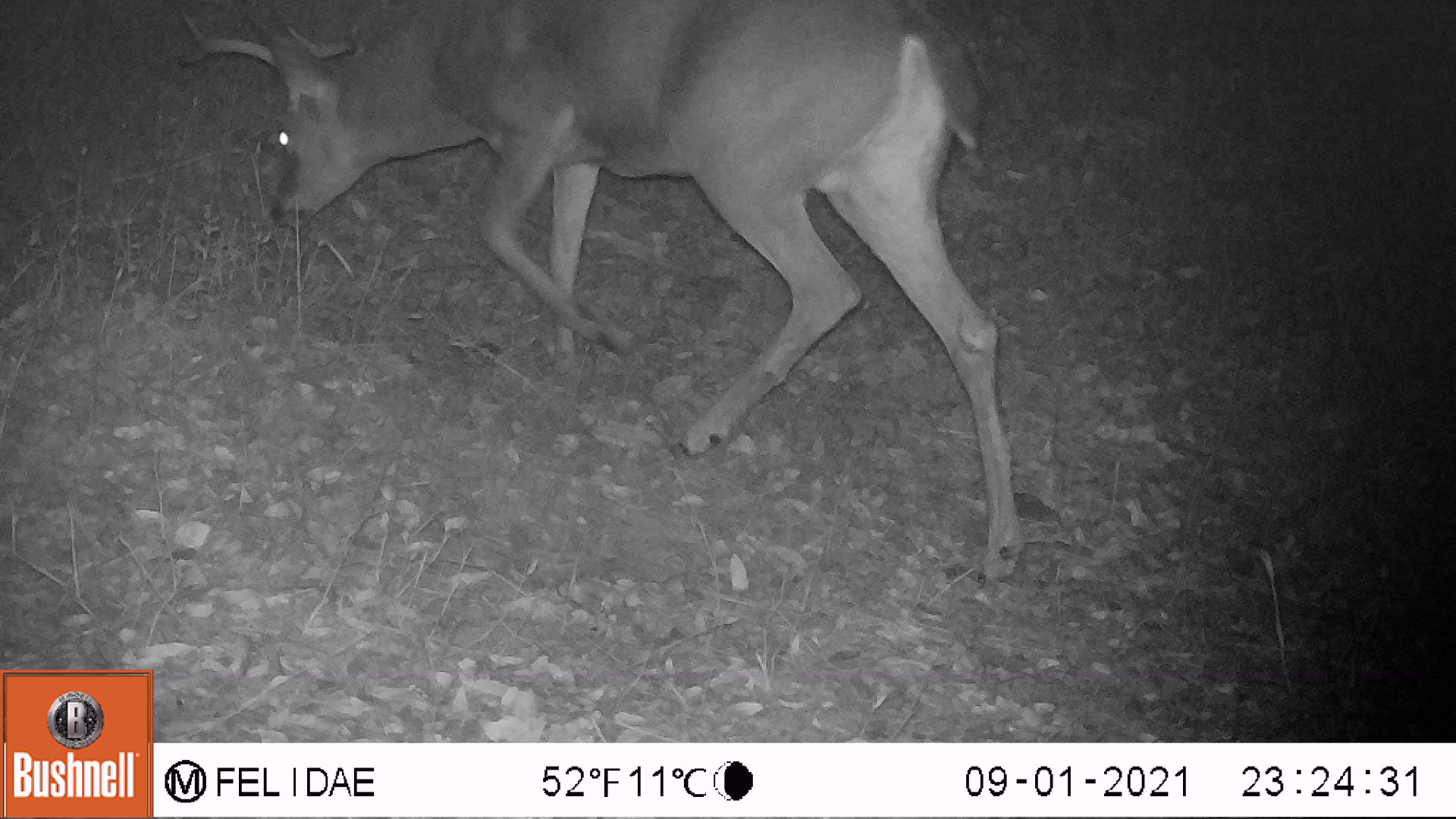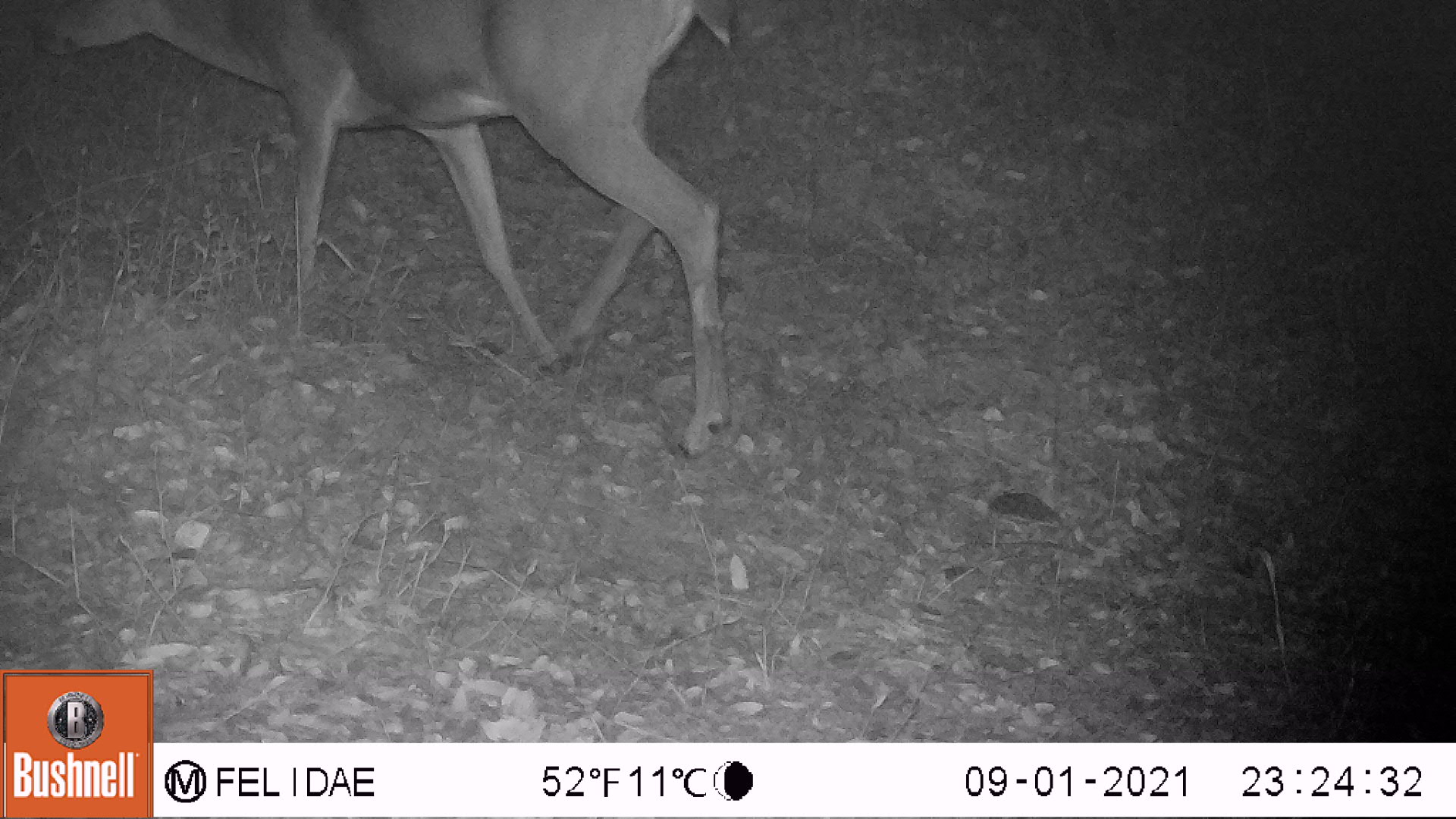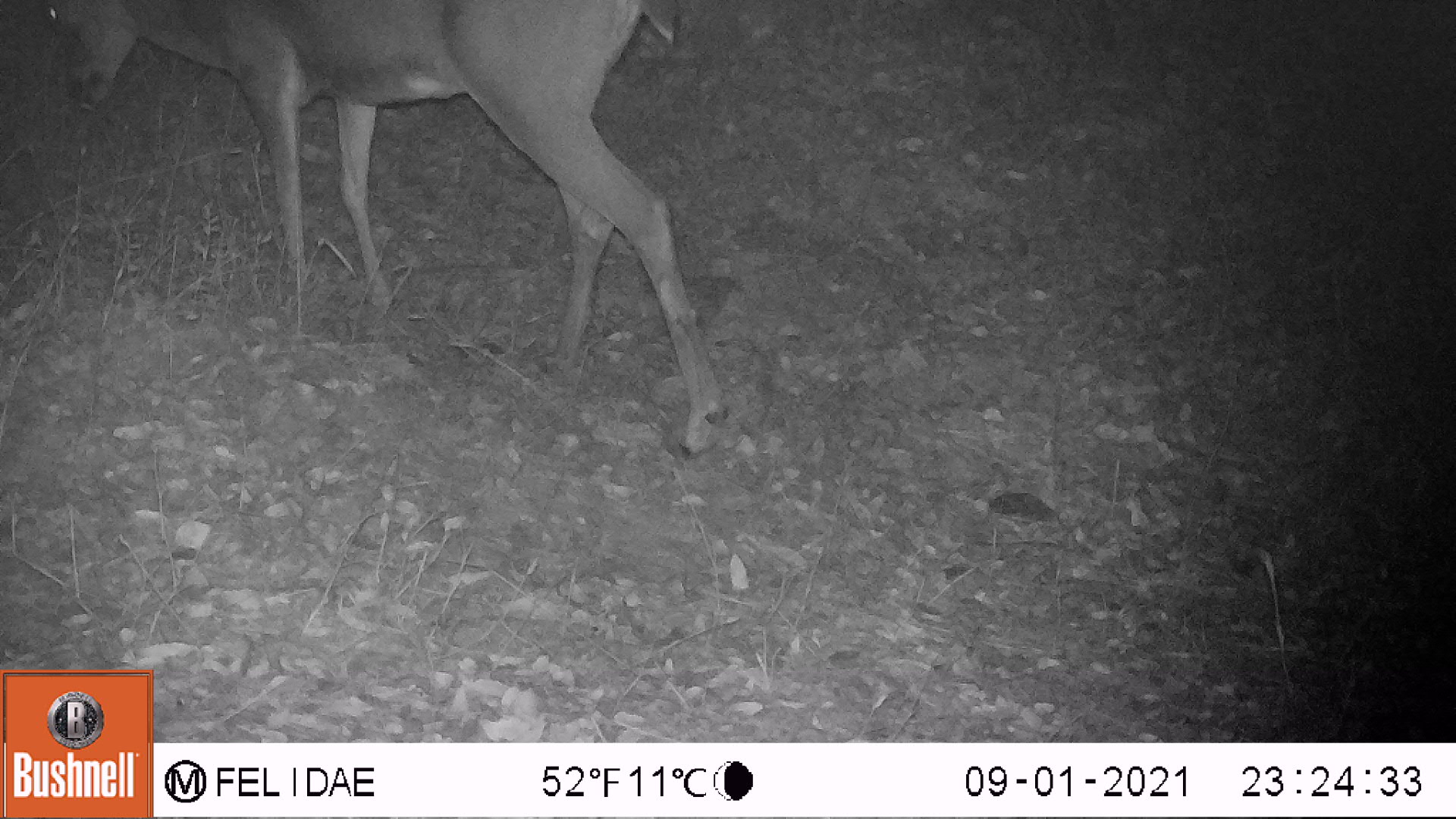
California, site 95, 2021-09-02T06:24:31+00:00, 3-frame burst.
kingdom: Animalia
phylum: Chordata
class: Mammalia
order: Artiodactyla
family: Cervidae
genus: Odocoileus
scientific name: Odocoileus hemionus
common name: mule deer